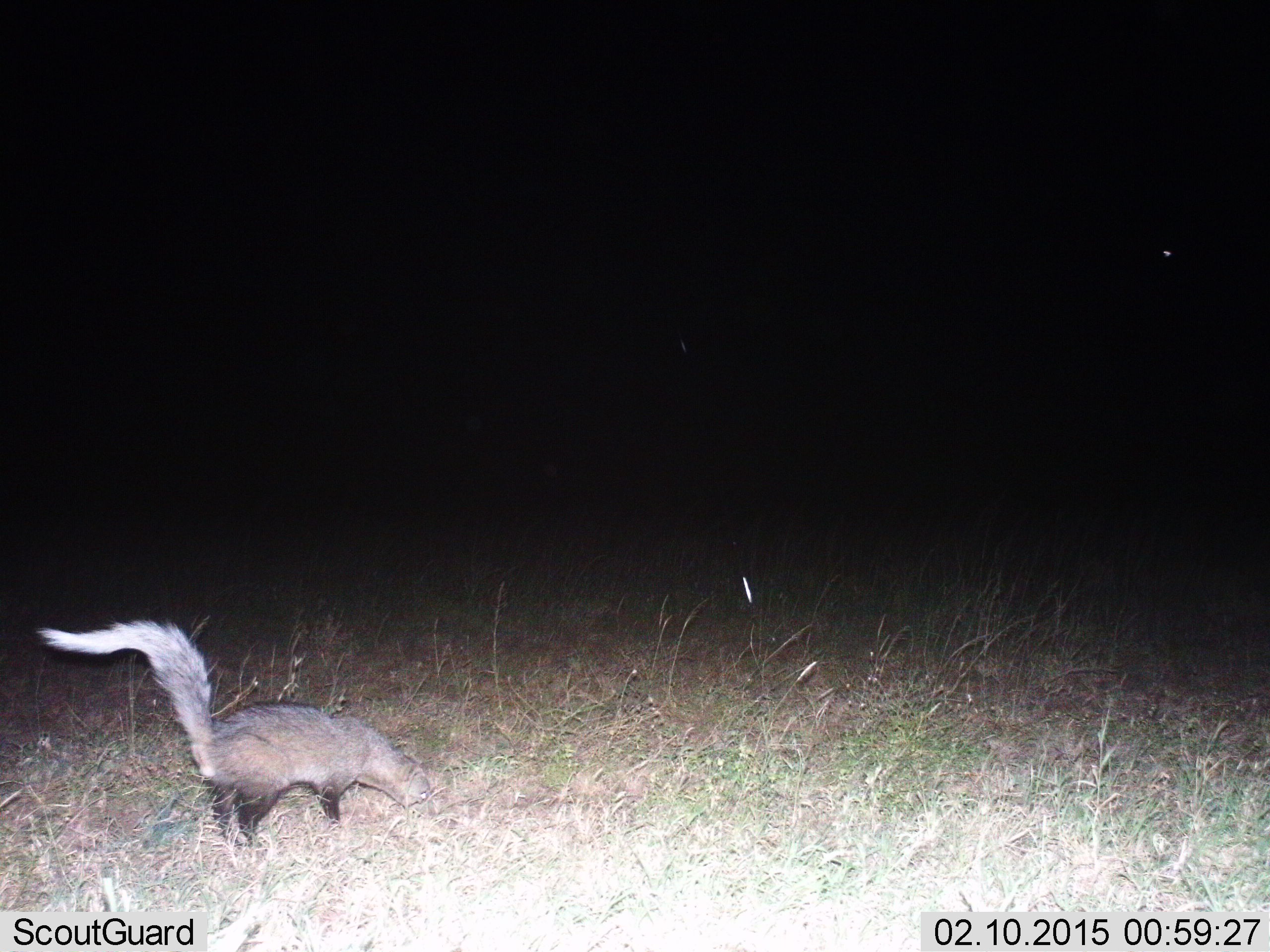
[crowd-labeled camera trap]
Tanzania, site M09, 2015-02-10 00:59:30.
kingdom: Animalia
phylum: Chordata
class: Mammalia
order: Carnivora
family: Herpestidae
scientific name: Herpestidae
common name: mongoose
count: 1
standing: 60%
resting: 0%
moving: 30%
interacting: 0%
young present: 0%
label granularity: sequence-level